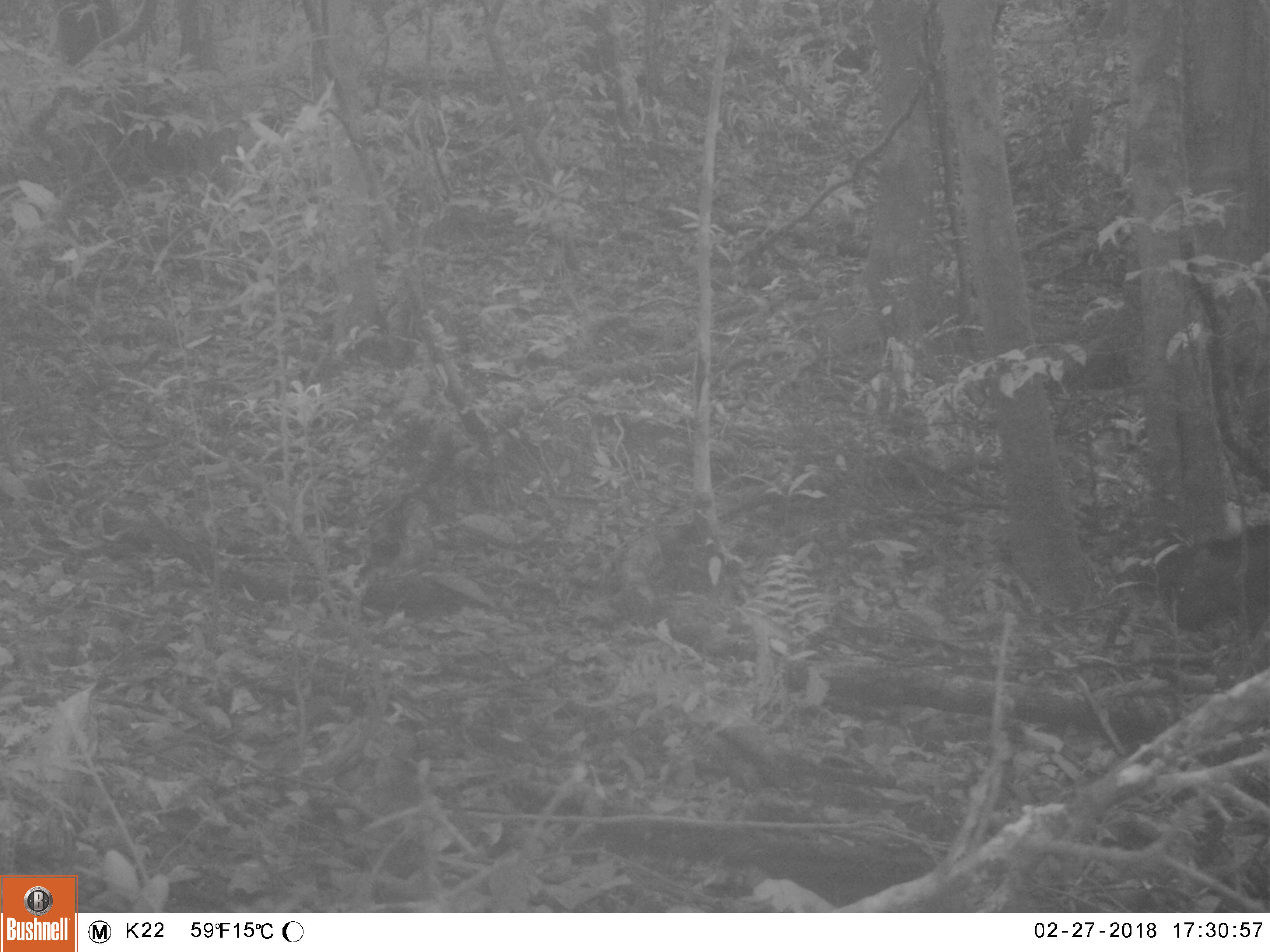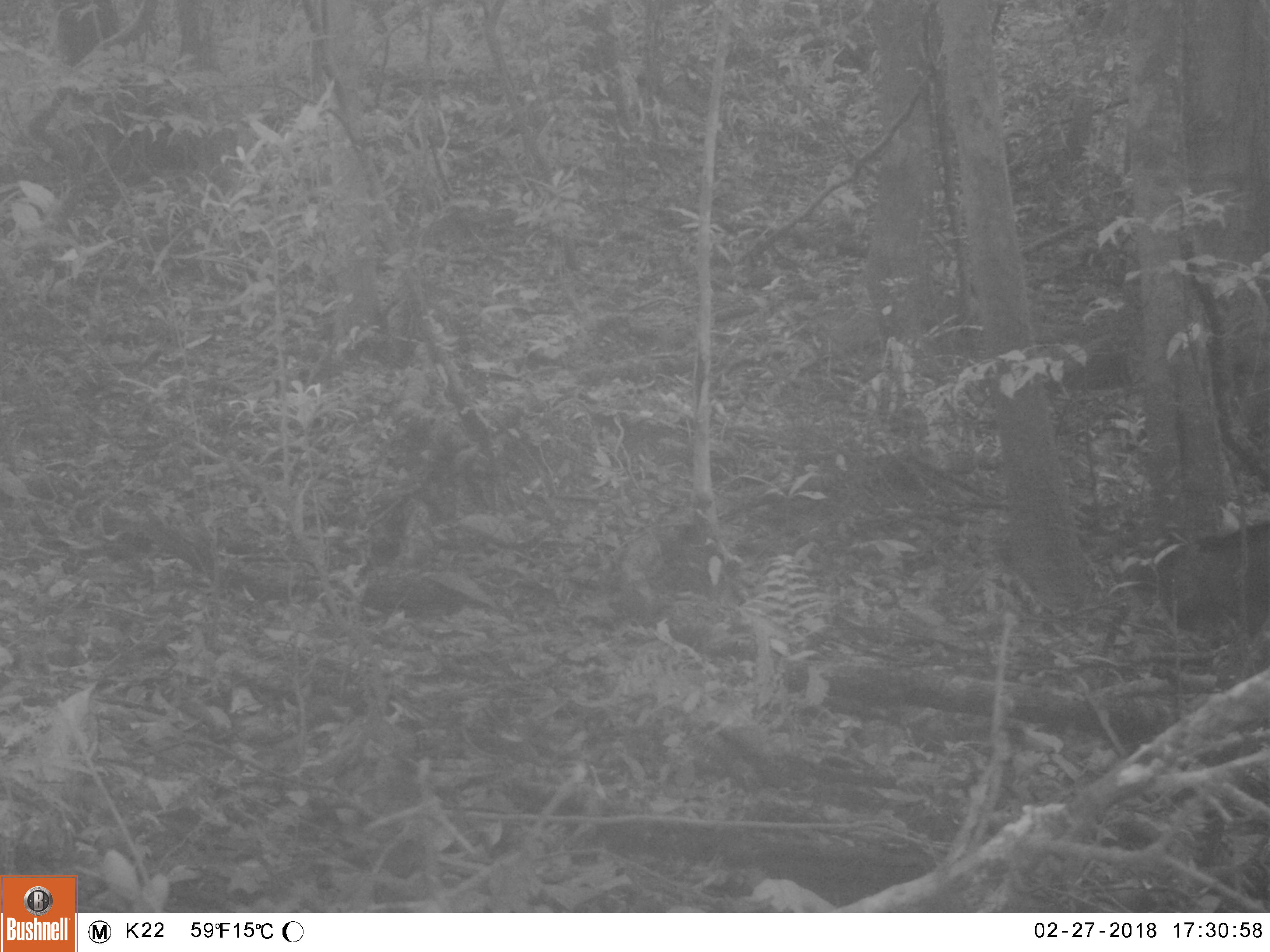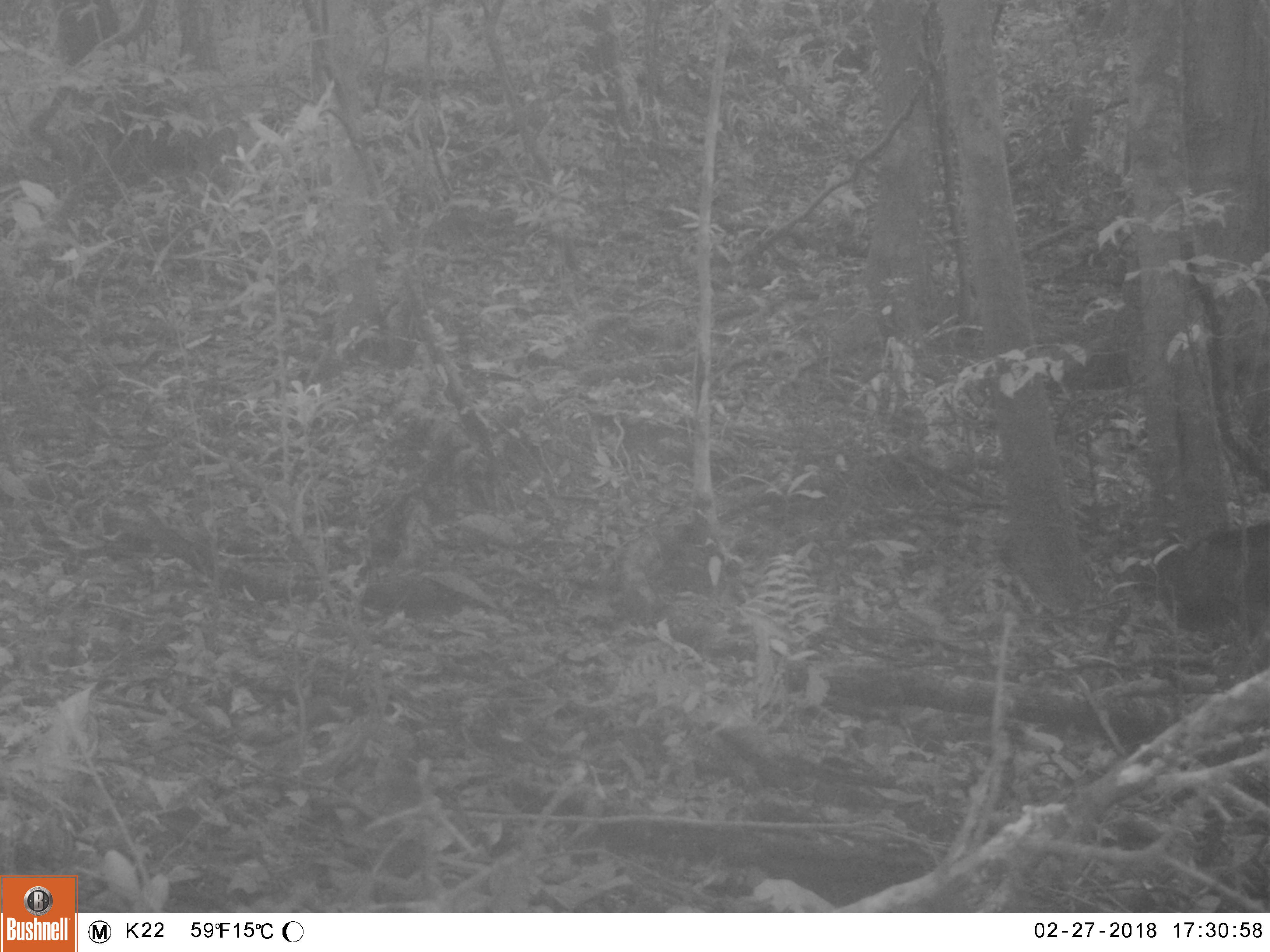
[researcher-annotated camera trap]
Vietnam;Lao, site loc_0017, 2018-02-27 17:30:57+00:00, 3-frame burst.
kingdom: Animalia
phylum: Chordata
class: Mammalia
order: Artiodactyla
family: Suidae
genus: Sus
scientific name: Sus scrofa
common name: eurasian wild pig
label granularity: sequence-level